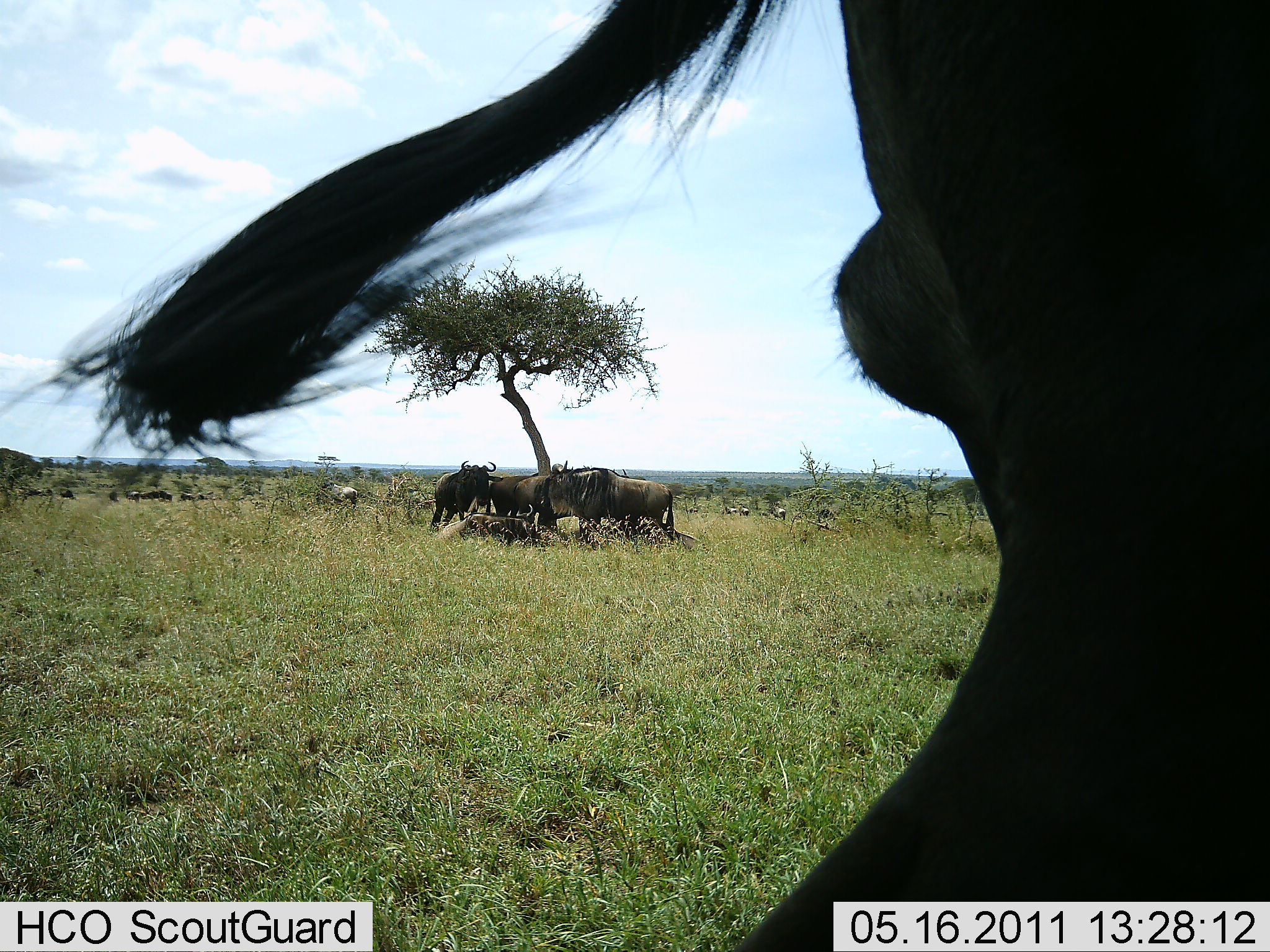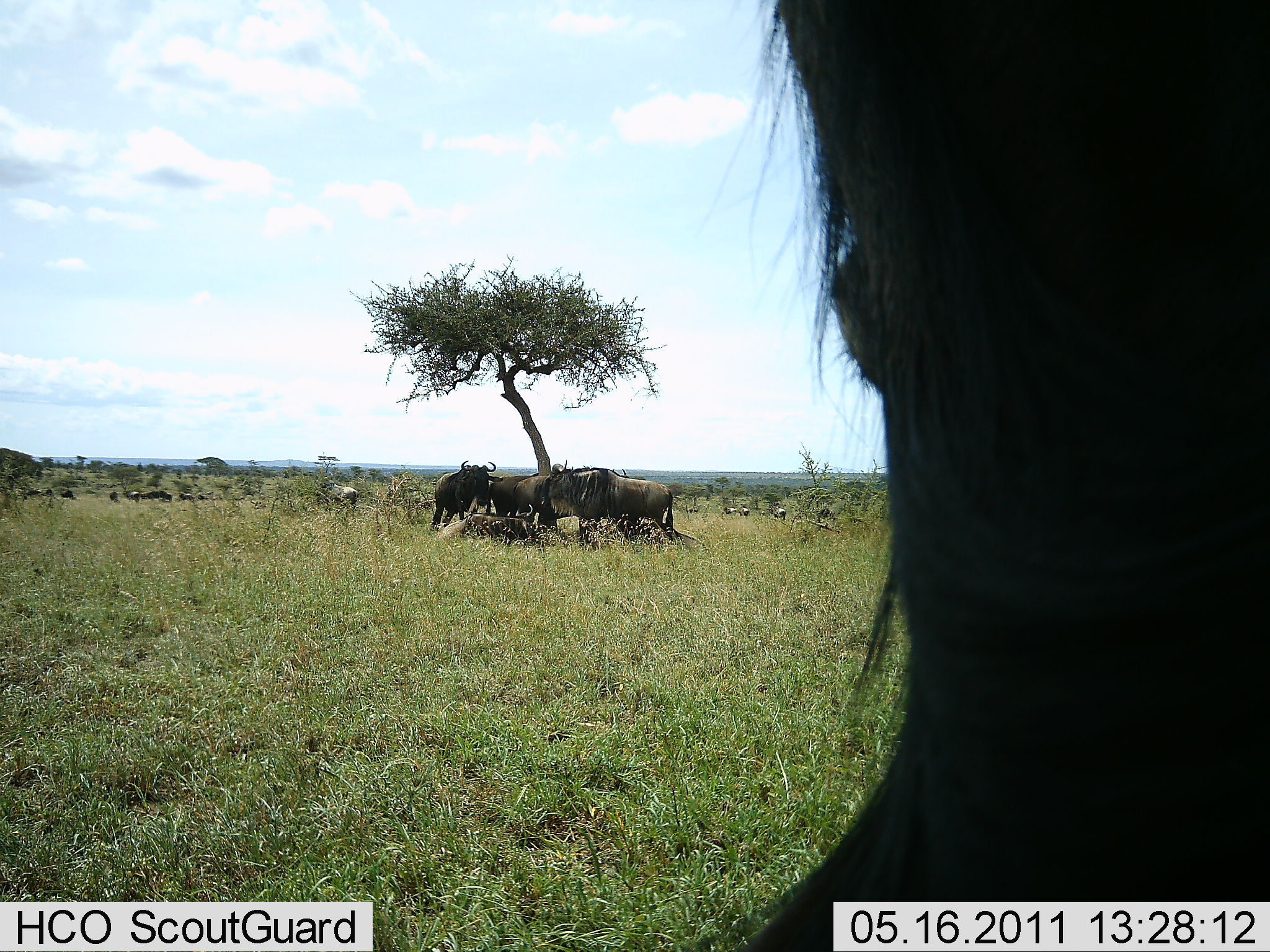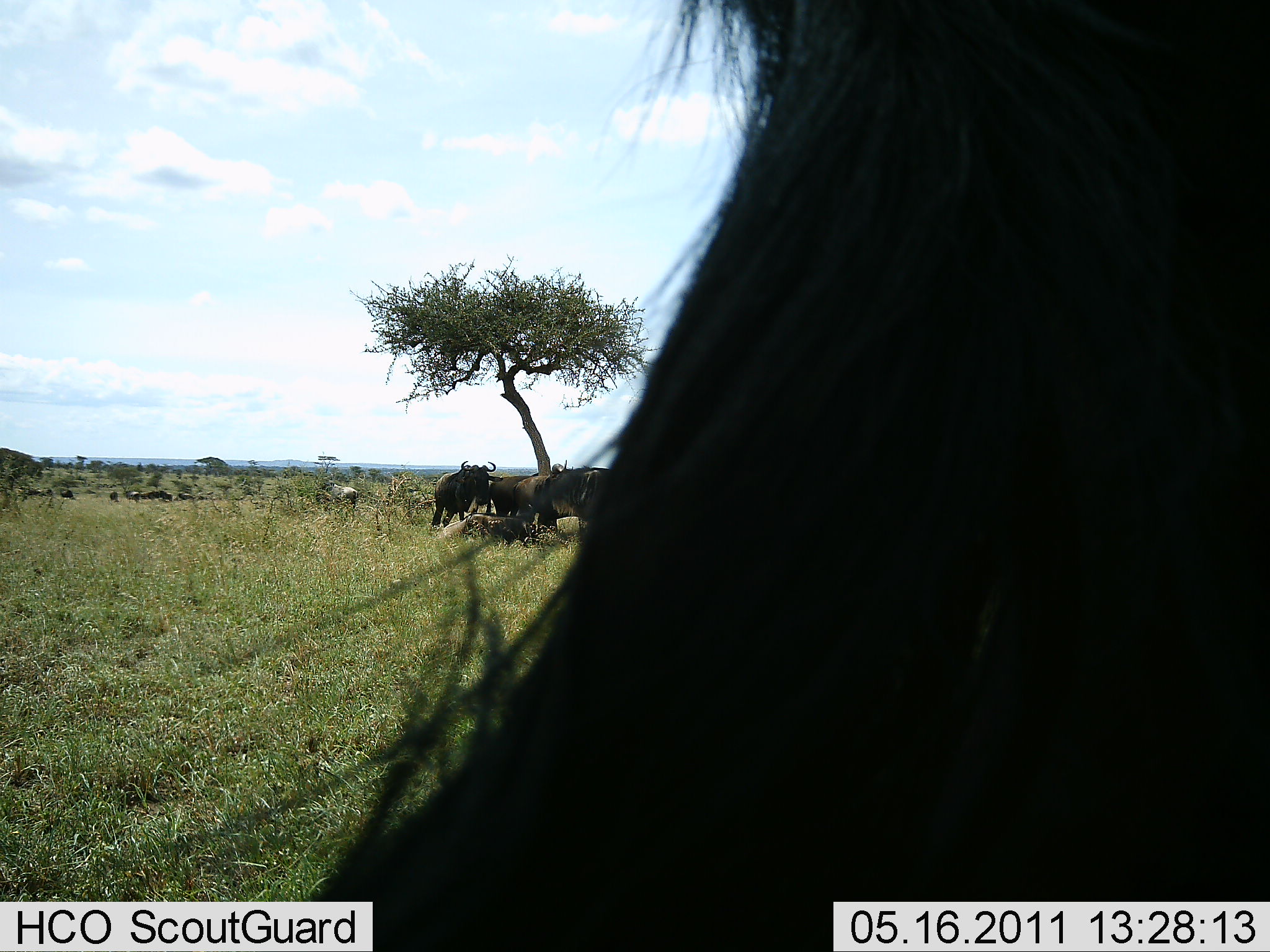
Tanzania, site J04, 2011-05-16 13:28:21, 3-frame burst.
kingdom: Animalia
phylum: Chordata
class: Mammalia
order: Artiodactyla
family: Bovidae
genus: Connochaetes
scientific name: Connochaetes taurinus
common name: blue wildebeest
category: wildebeest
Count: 7.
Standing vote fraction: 80%.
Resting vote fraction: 50%.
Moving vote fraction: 0%.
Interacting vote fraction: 0%.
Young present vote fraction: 0%.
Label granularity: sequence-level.